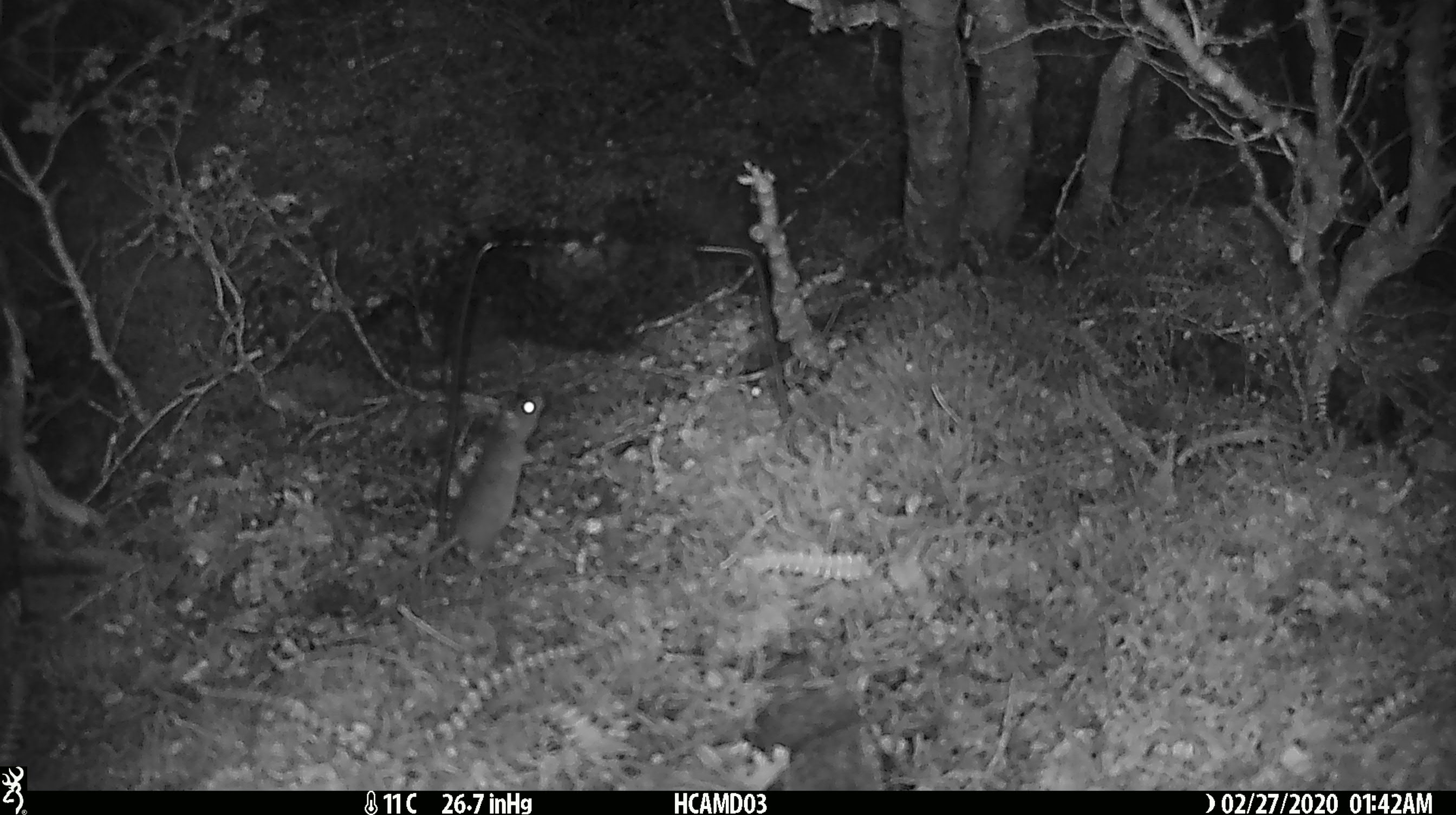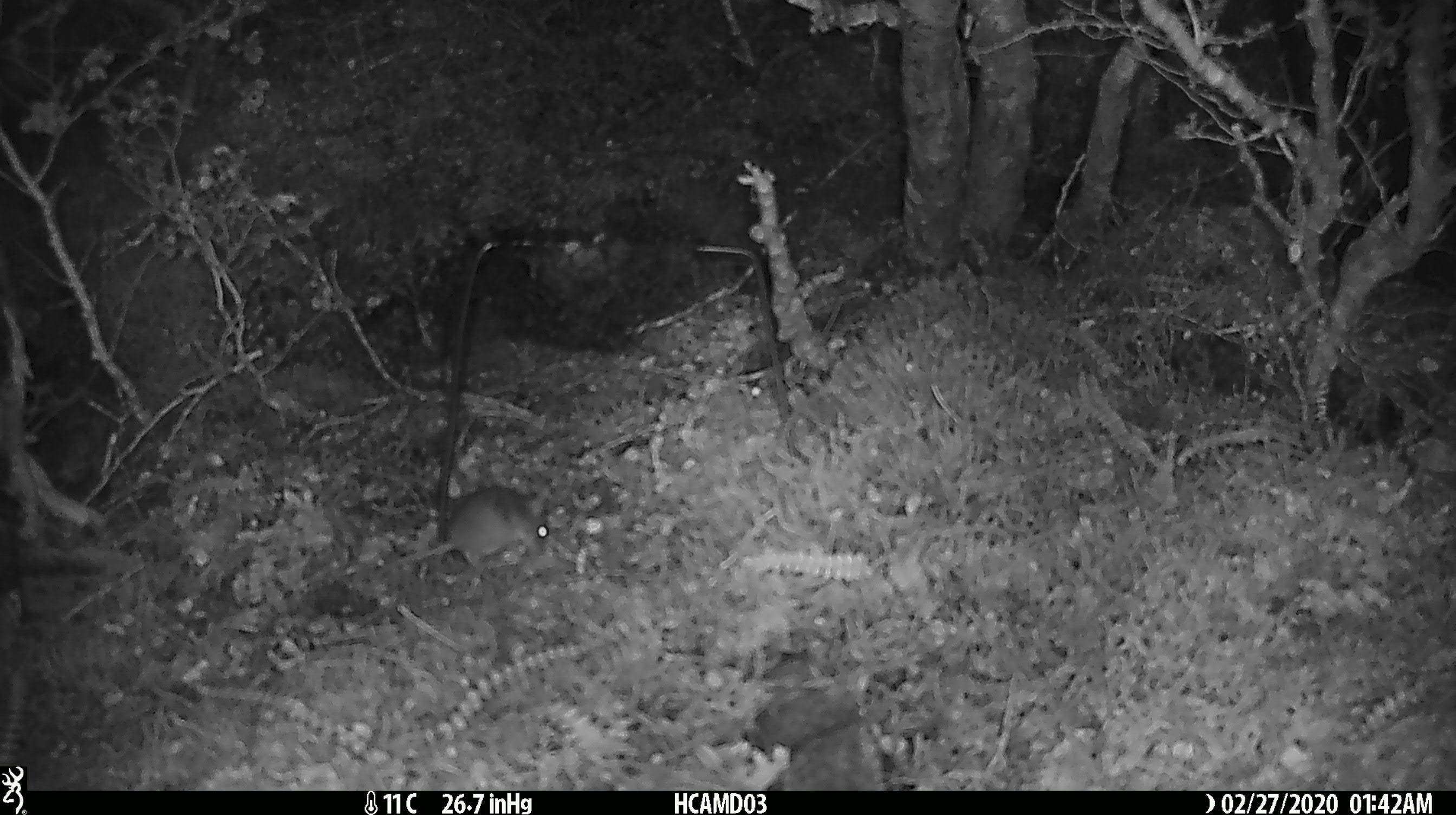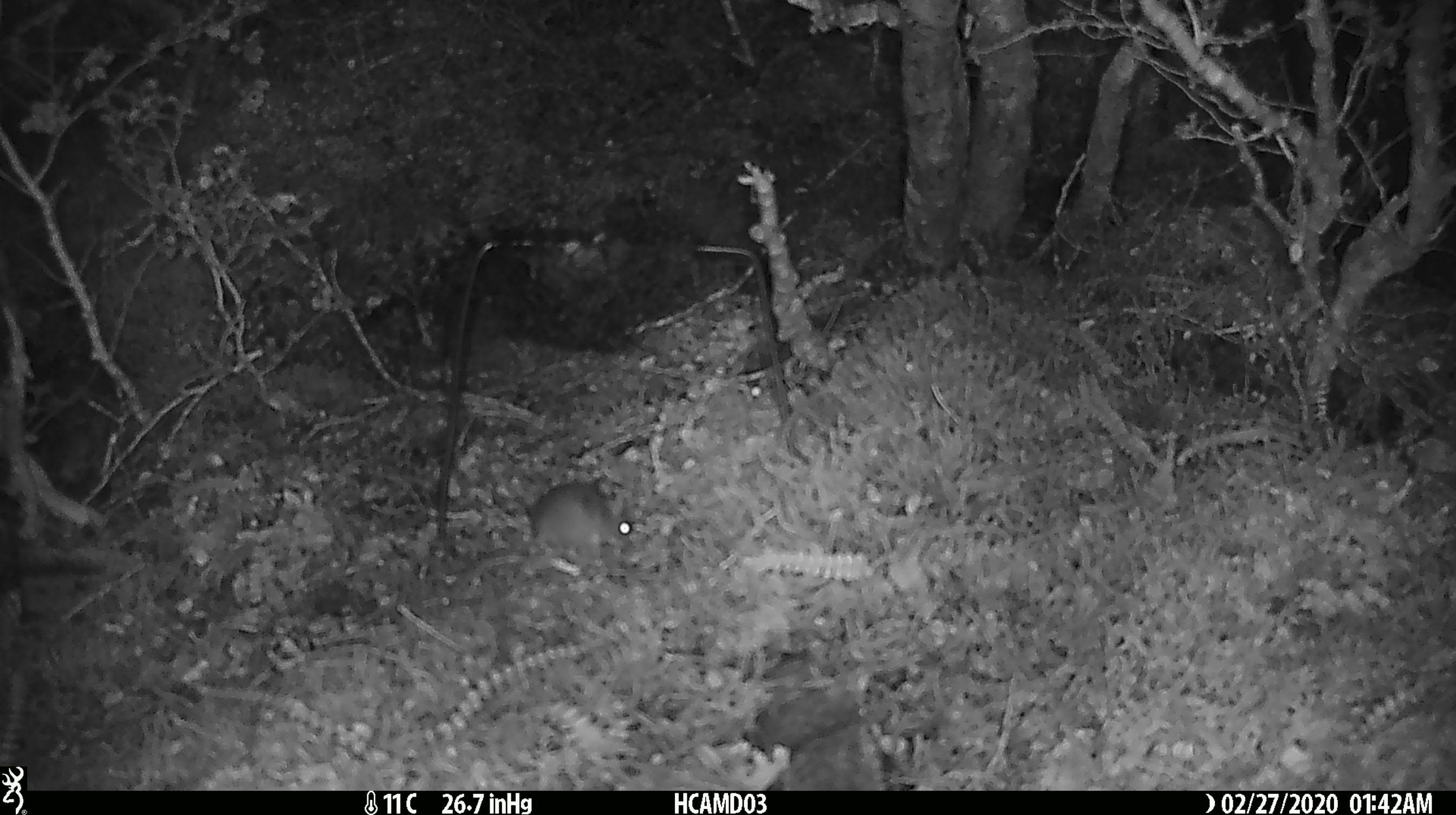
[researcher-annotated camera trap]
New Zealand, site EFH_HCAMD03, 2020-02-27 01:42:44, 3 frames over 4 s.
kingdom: Animalia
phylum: Chordata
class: Mammalia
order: Rodentia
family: Muridae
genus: Mus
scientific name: Mus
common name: mouse